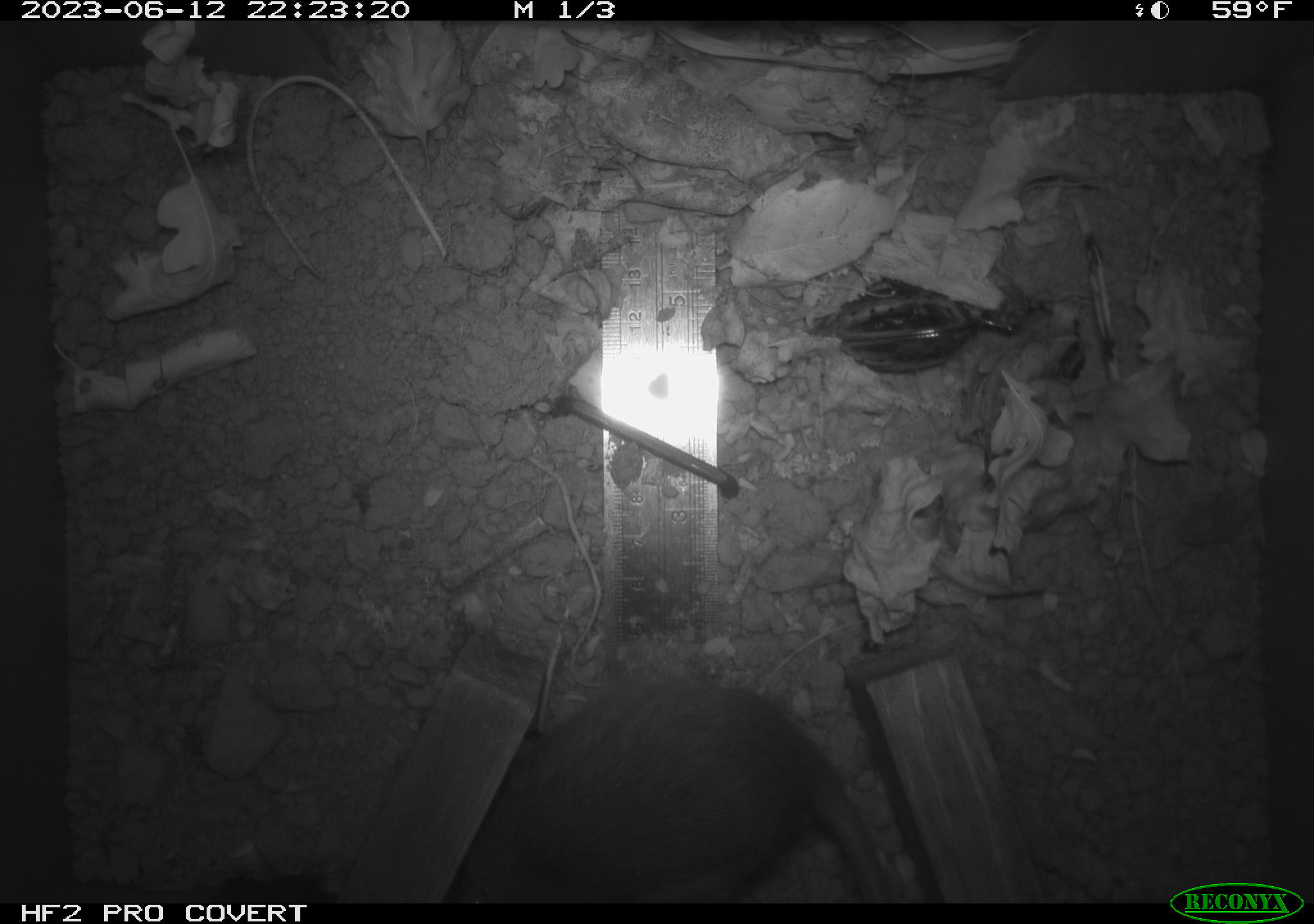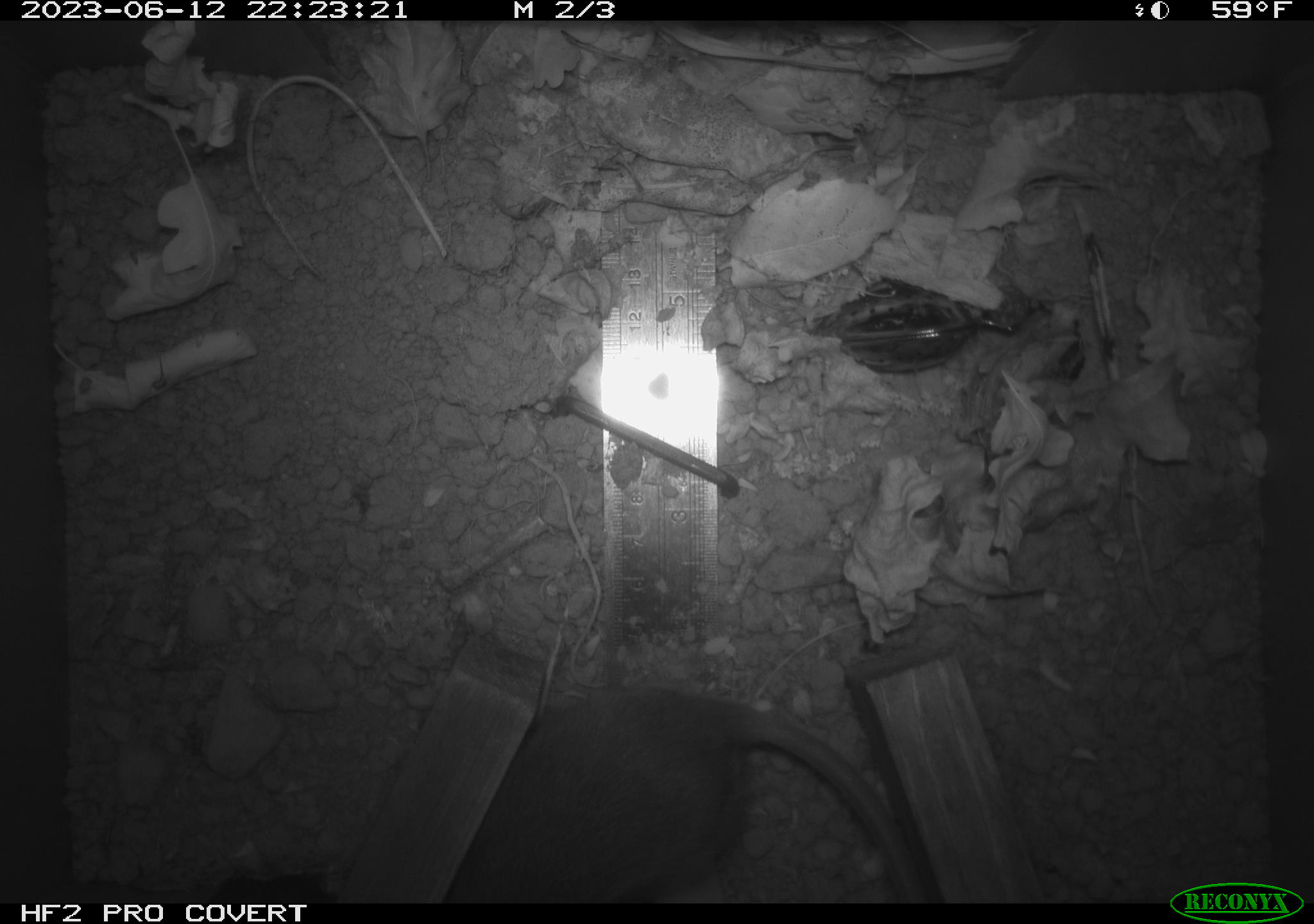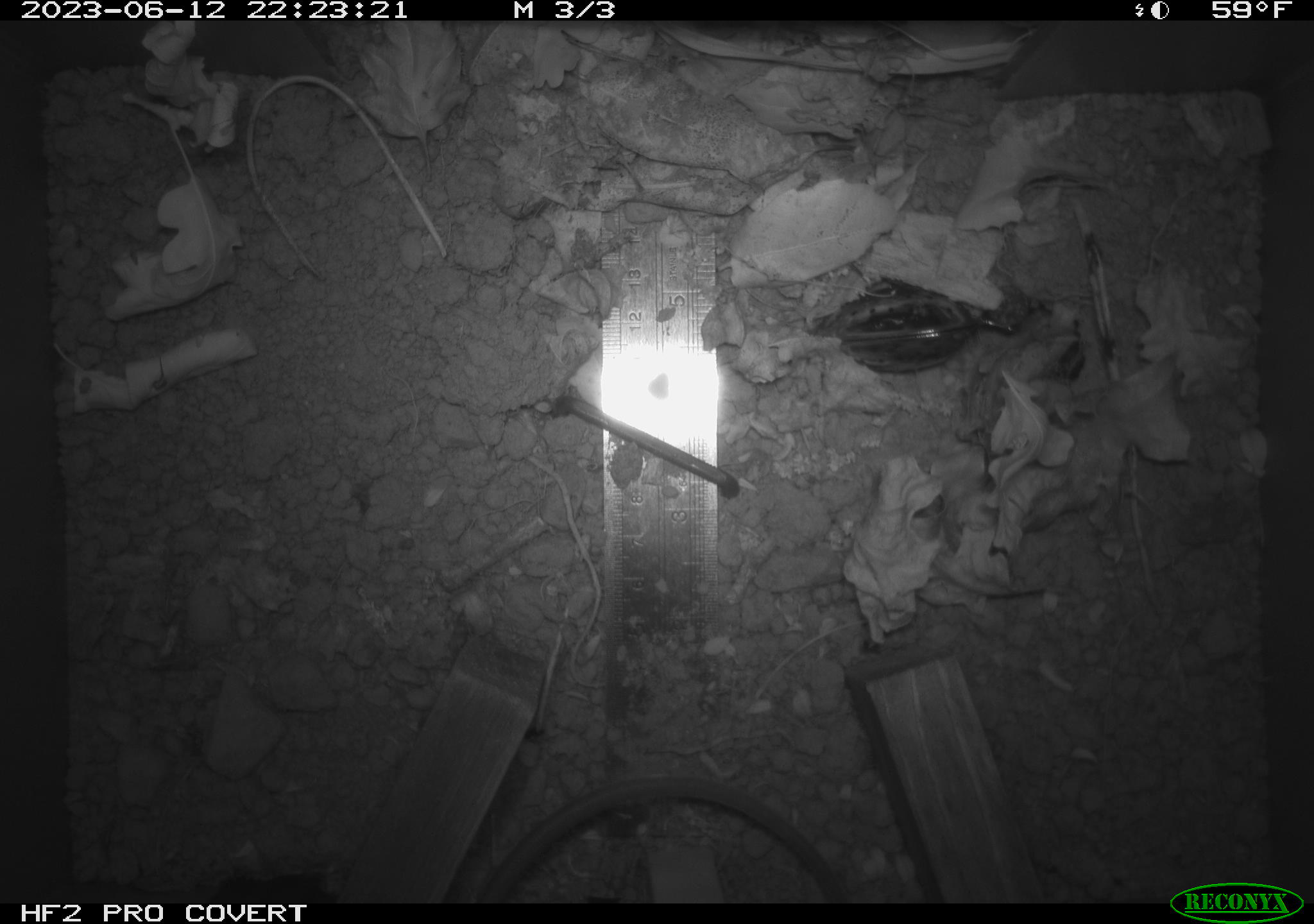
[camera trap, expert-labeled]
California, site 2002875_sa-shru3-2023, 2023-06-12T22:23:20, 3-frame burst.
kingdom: Animalia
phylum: Chordata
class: Mammalia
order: Rodentia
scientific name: Rodentia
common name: mouse species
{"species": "mouse species (Rodentia)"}